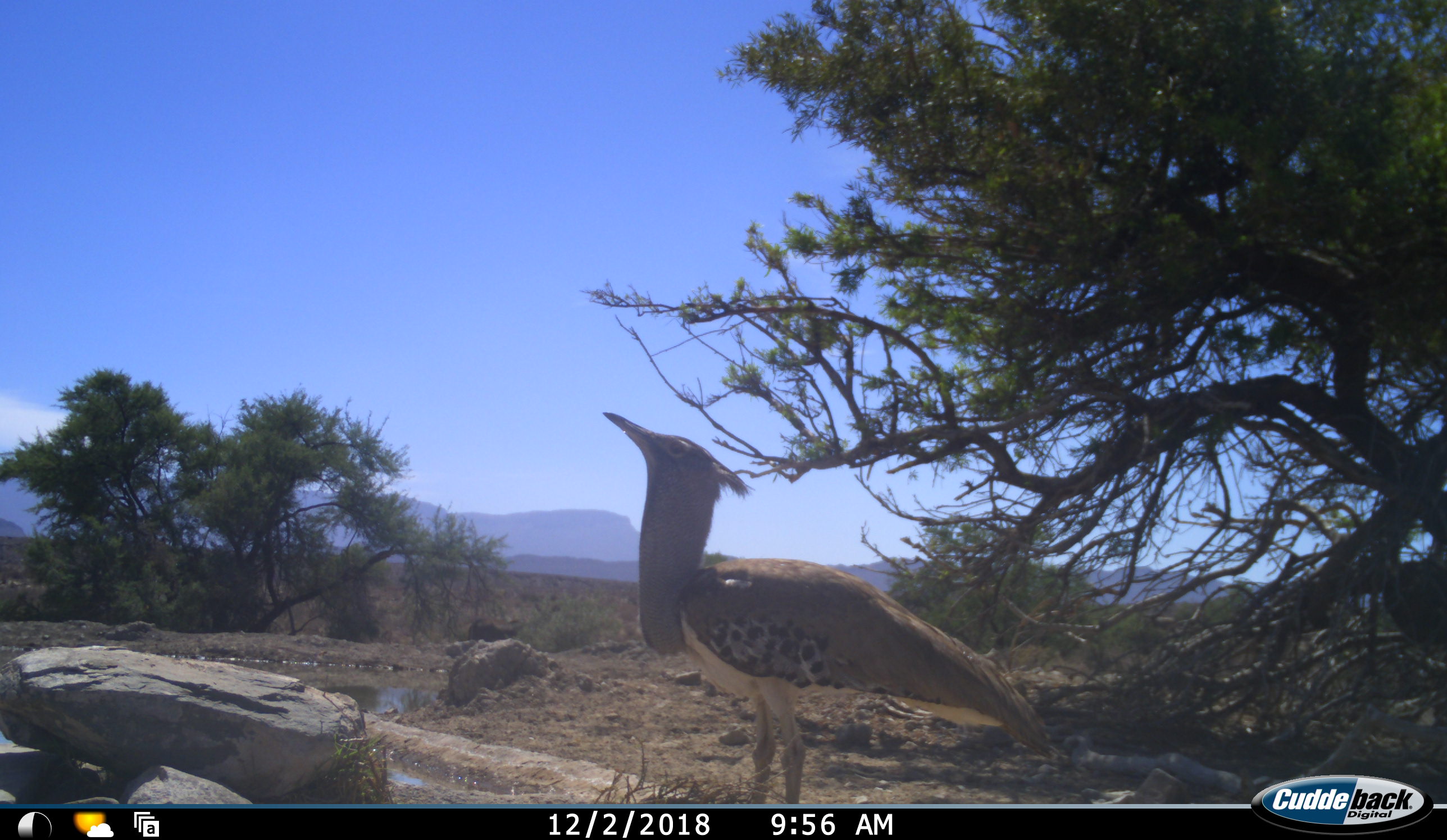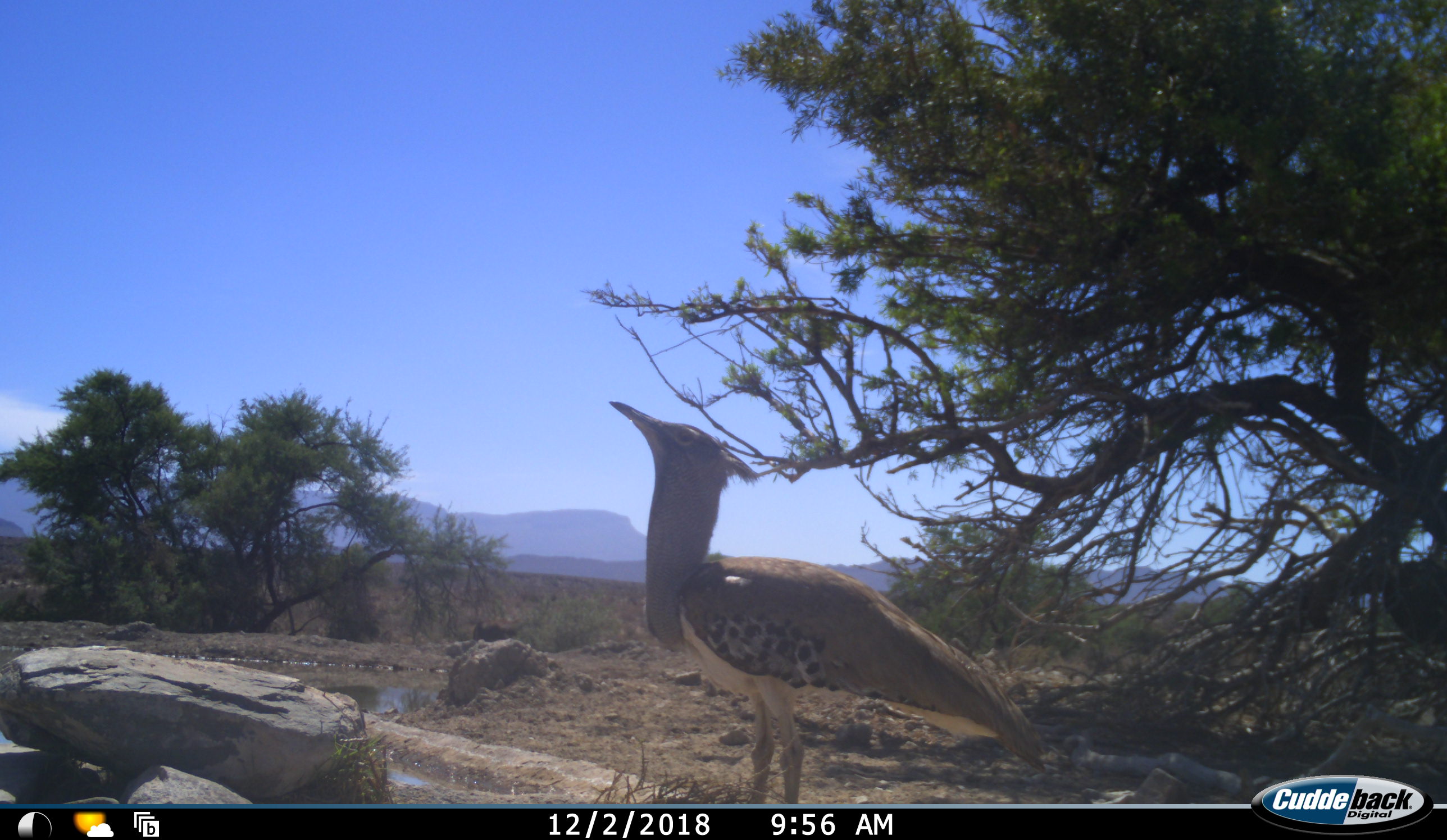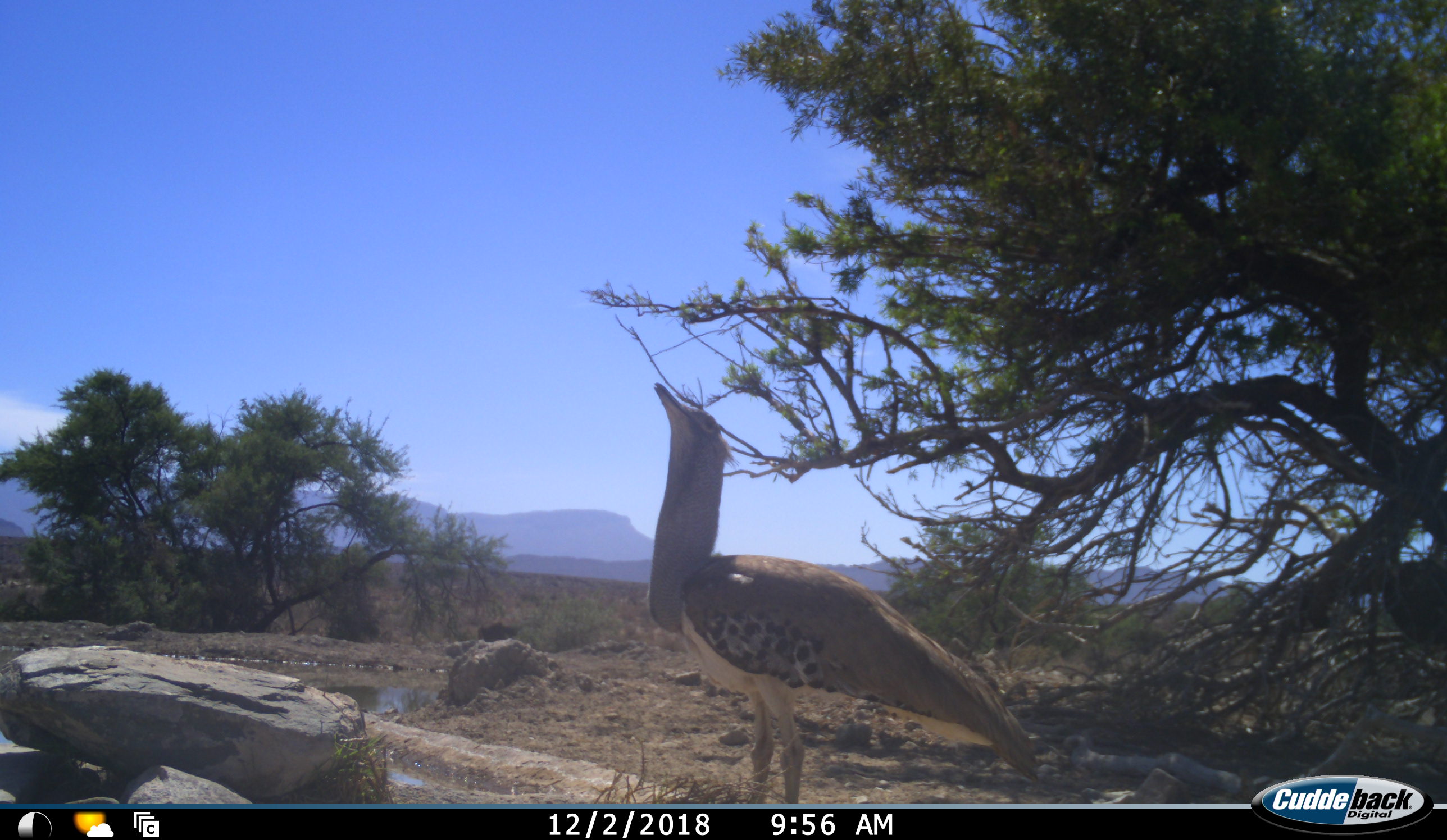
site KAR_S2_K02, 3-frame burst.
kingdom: Animalia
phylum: Chordata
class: Aves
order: Otidiformes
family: Otididae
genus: Ardeotis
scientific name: Ardeotis kori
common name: kori bustard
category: bustardkori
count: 1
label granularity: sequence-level